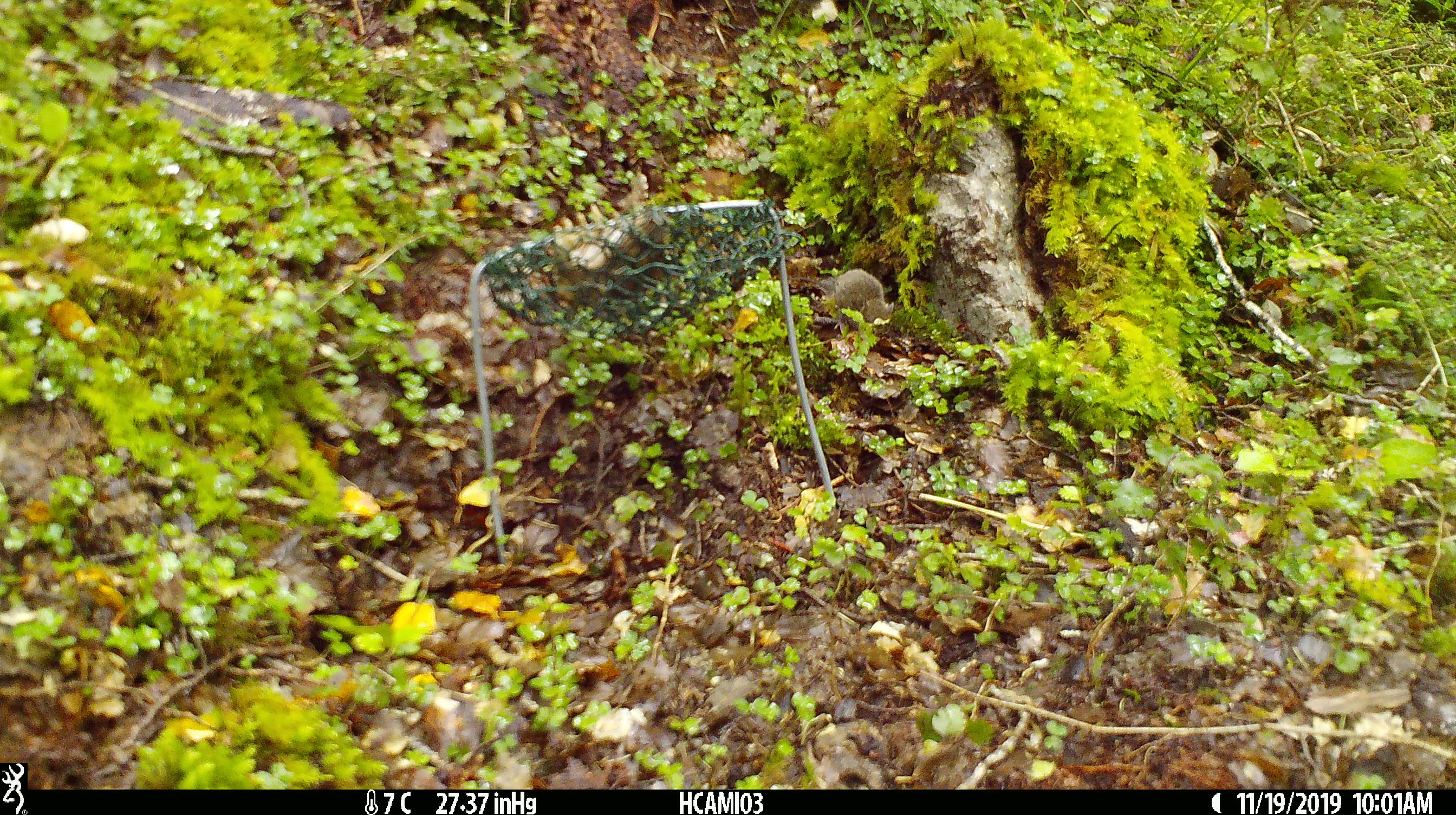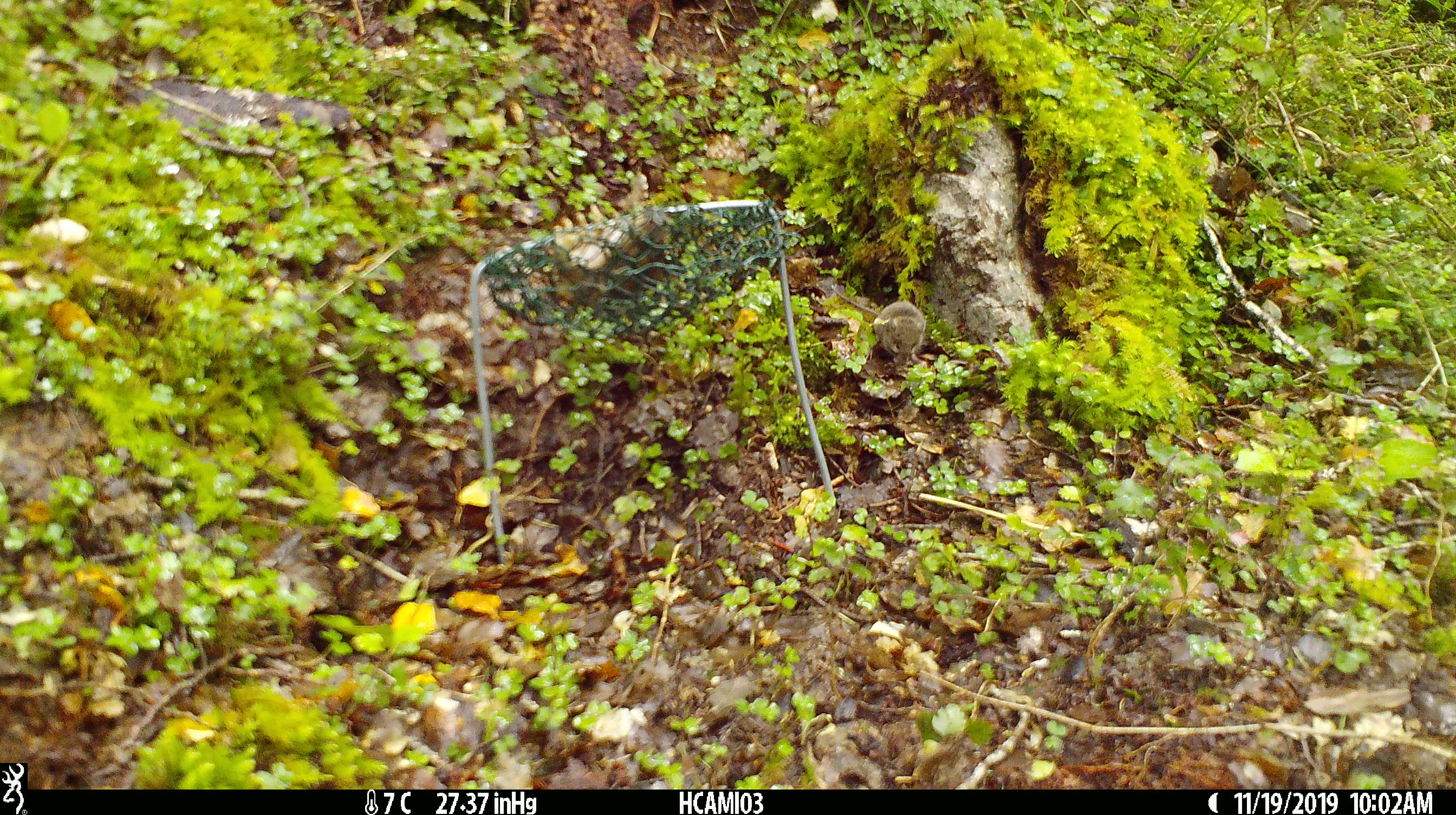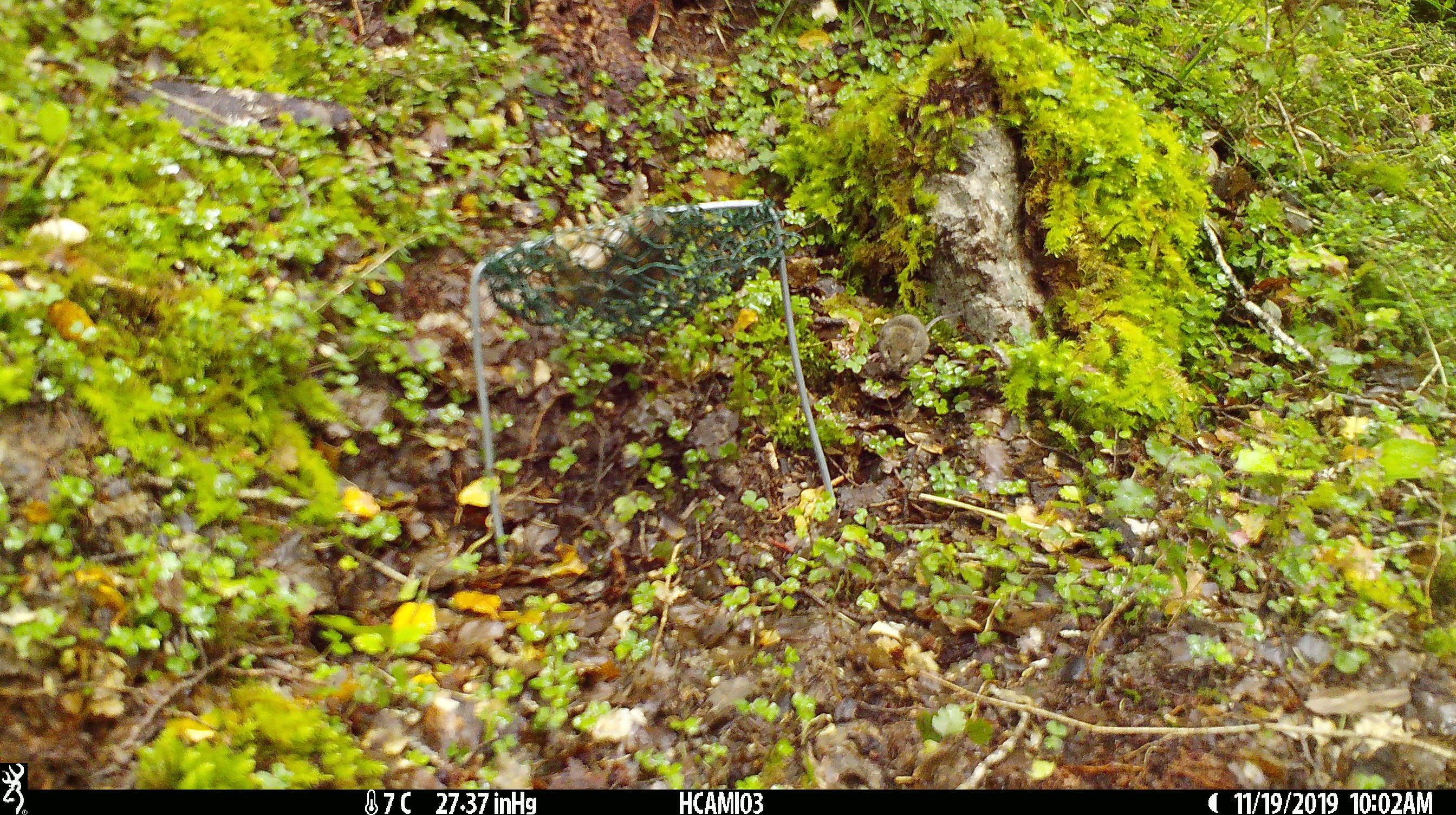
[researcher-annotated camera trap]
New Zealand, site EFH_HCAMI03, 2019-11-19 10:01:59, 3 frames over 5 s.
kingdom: Animalia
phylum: Chordata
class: Mammalia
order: Rodentia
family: Muridae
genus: Mus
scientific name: Mus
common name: mouse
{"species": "mouse (Mus)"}